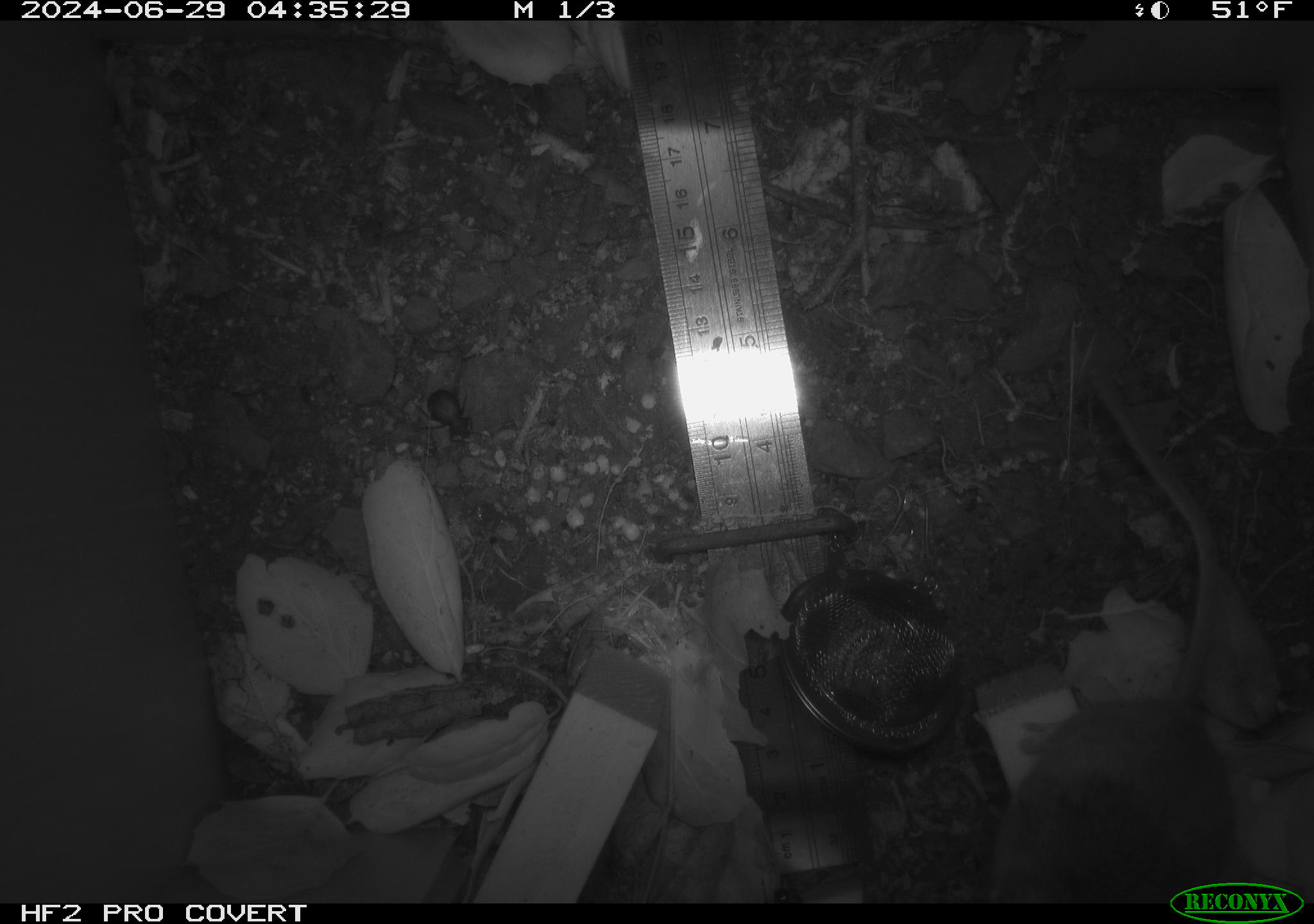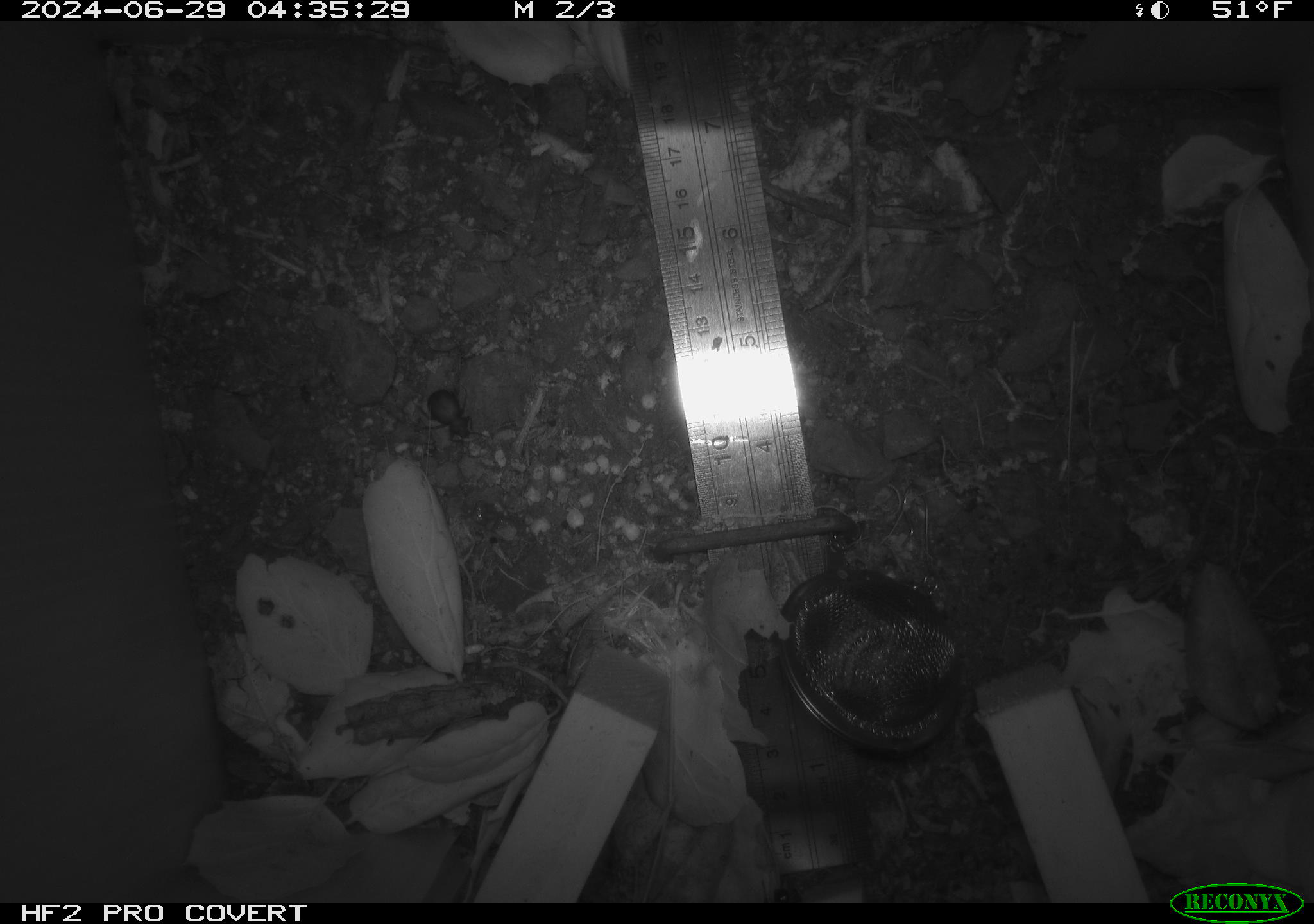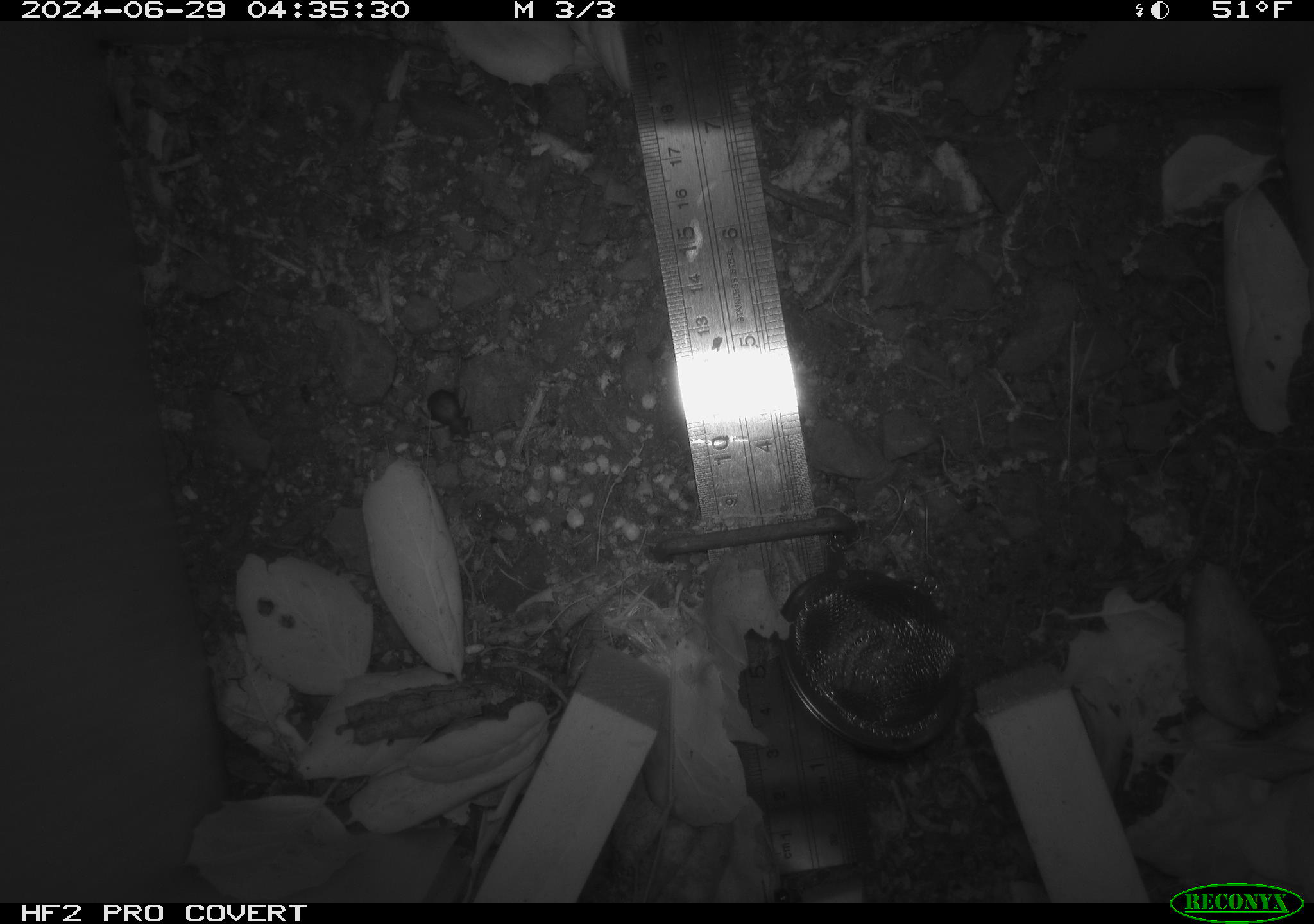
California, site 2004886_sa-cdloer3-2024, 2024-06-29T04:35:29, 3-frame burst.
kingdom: Animalia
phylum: Chordata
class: Mammalia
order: Rodentia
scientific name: Rodentia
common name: rodent